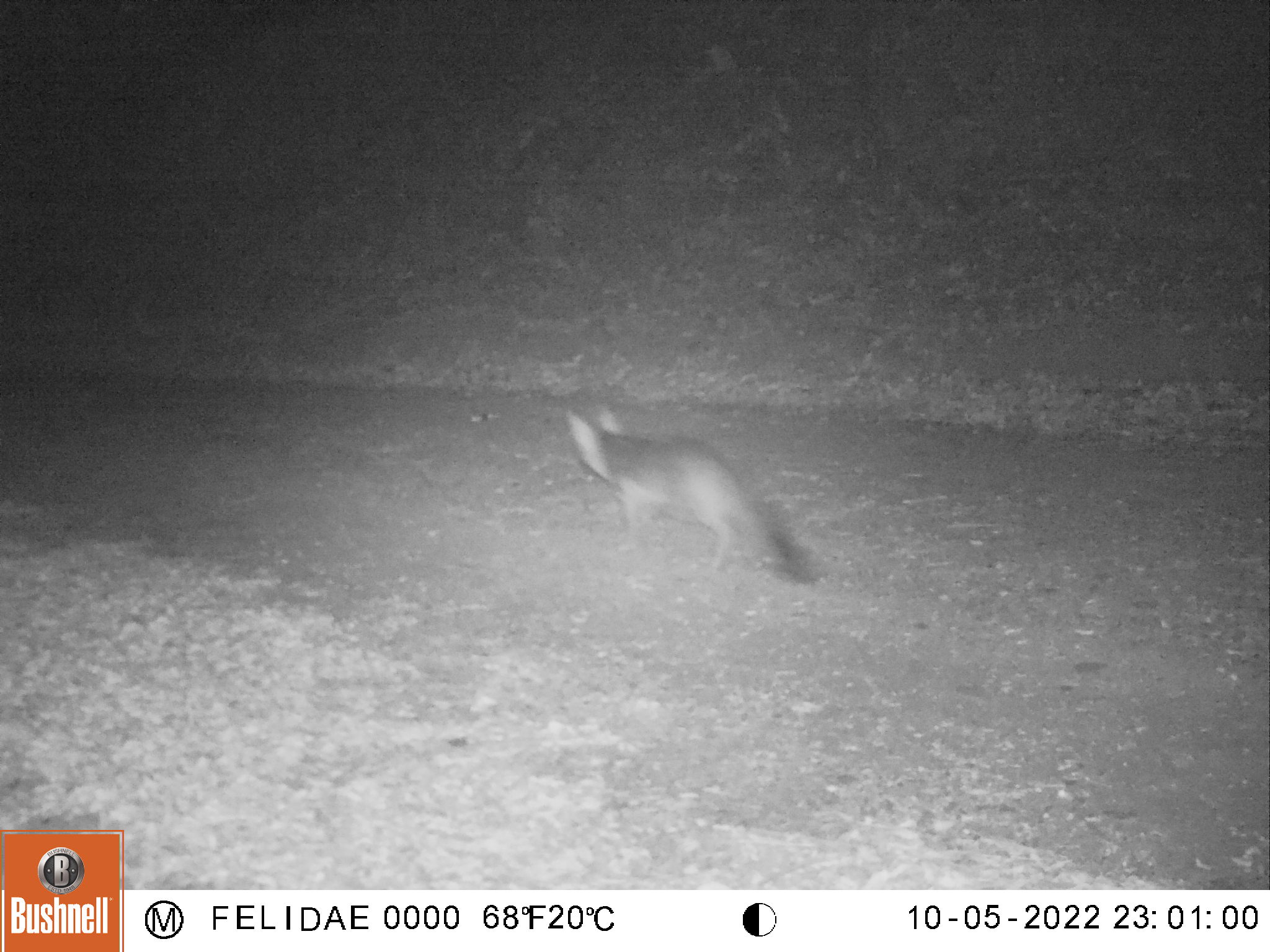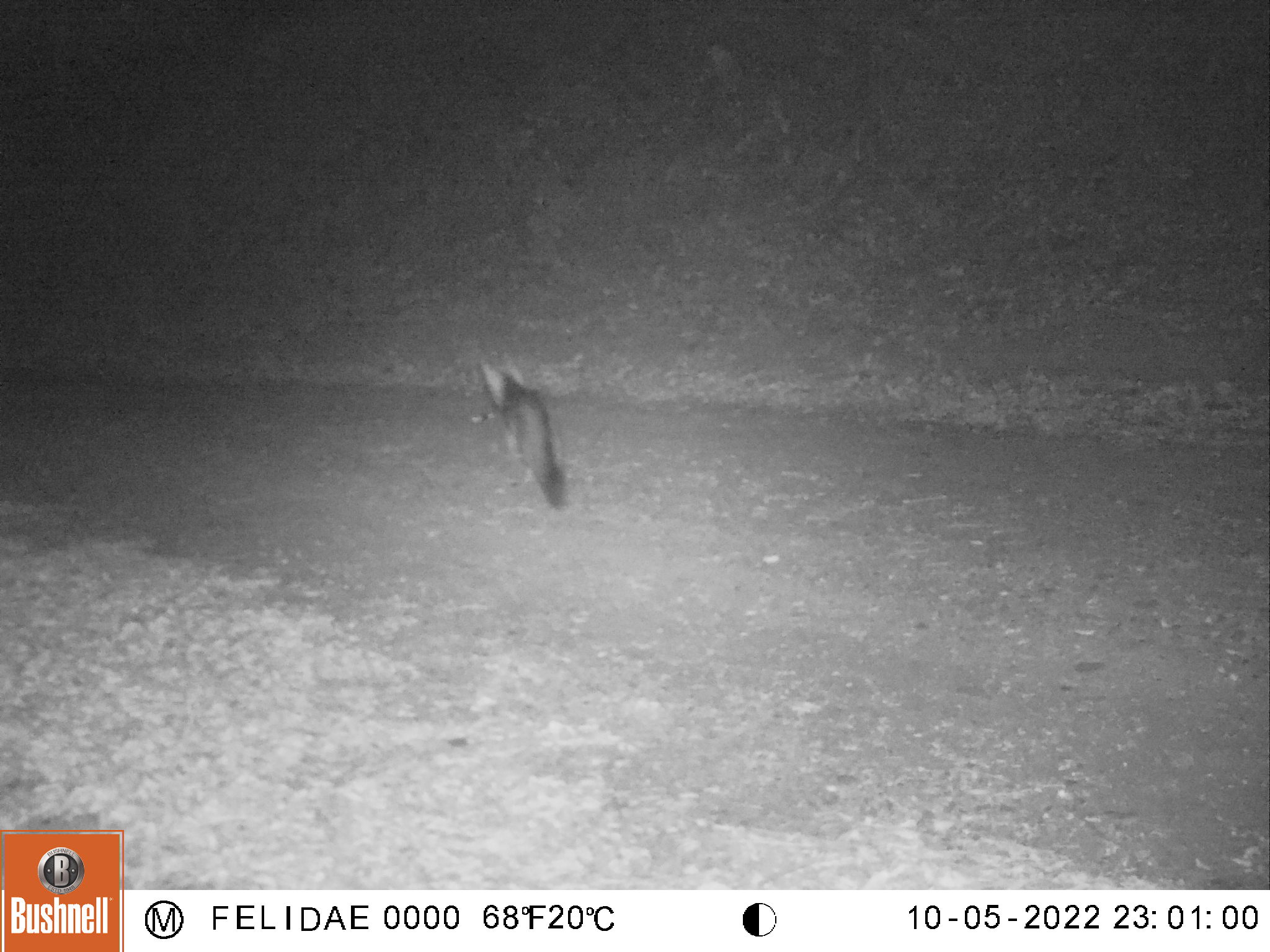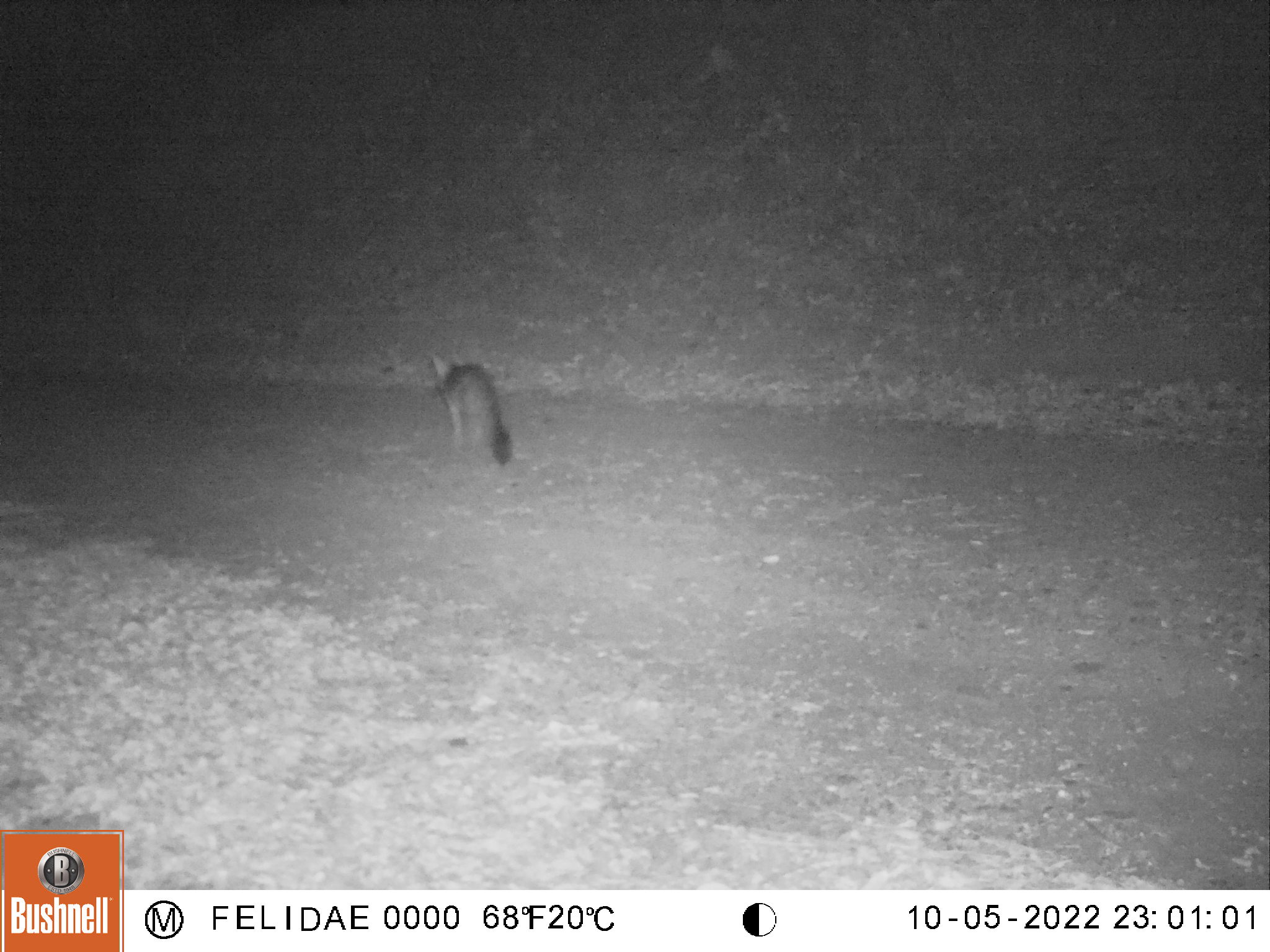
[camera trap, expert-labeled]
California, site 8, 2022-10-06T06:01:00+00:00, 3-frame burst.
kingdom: Animalia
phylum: Chordata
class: Mammalia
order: Carnivora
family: Canidae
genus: Urocyon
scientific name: Urocyon cinereoargenteus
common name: gray fox